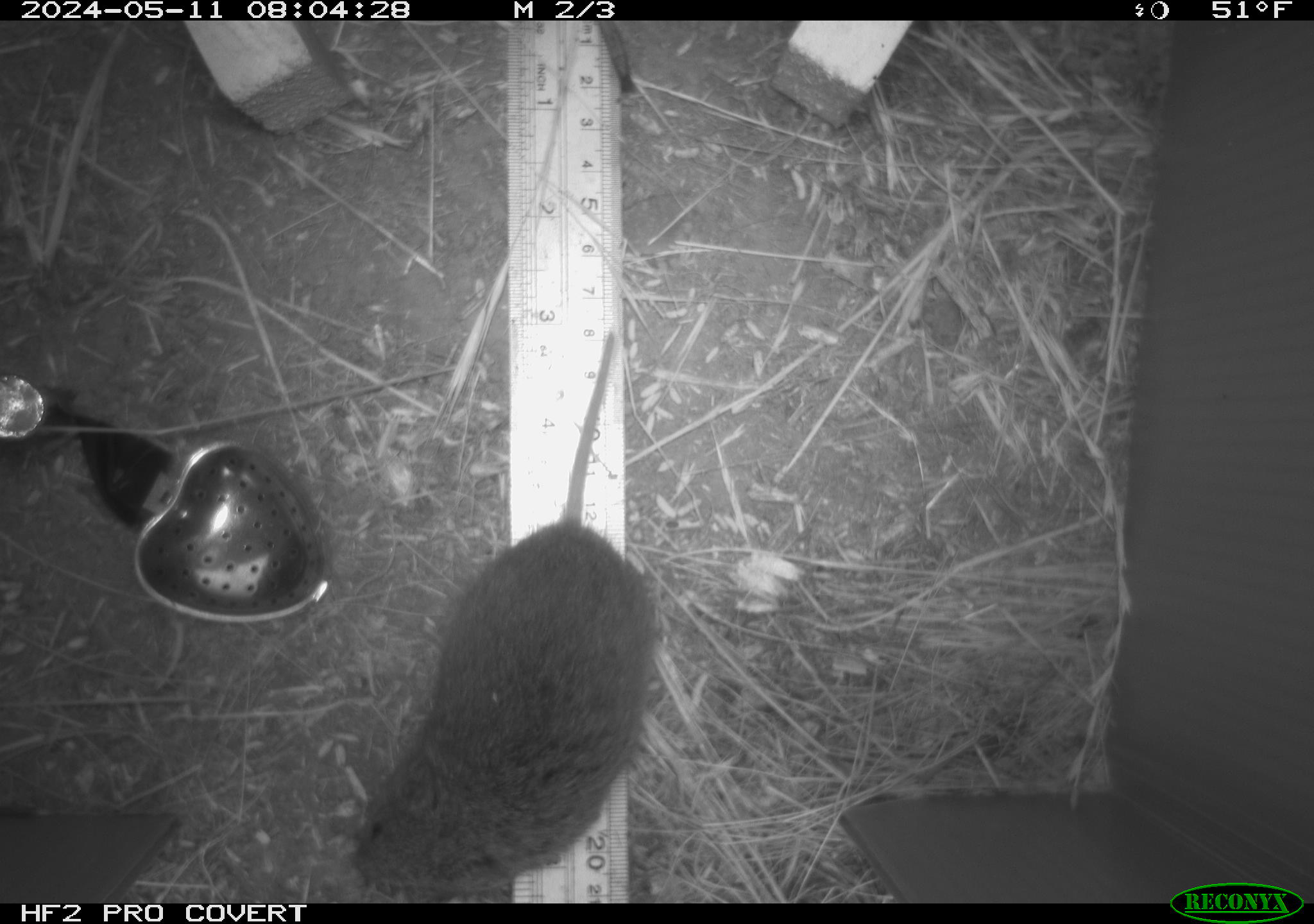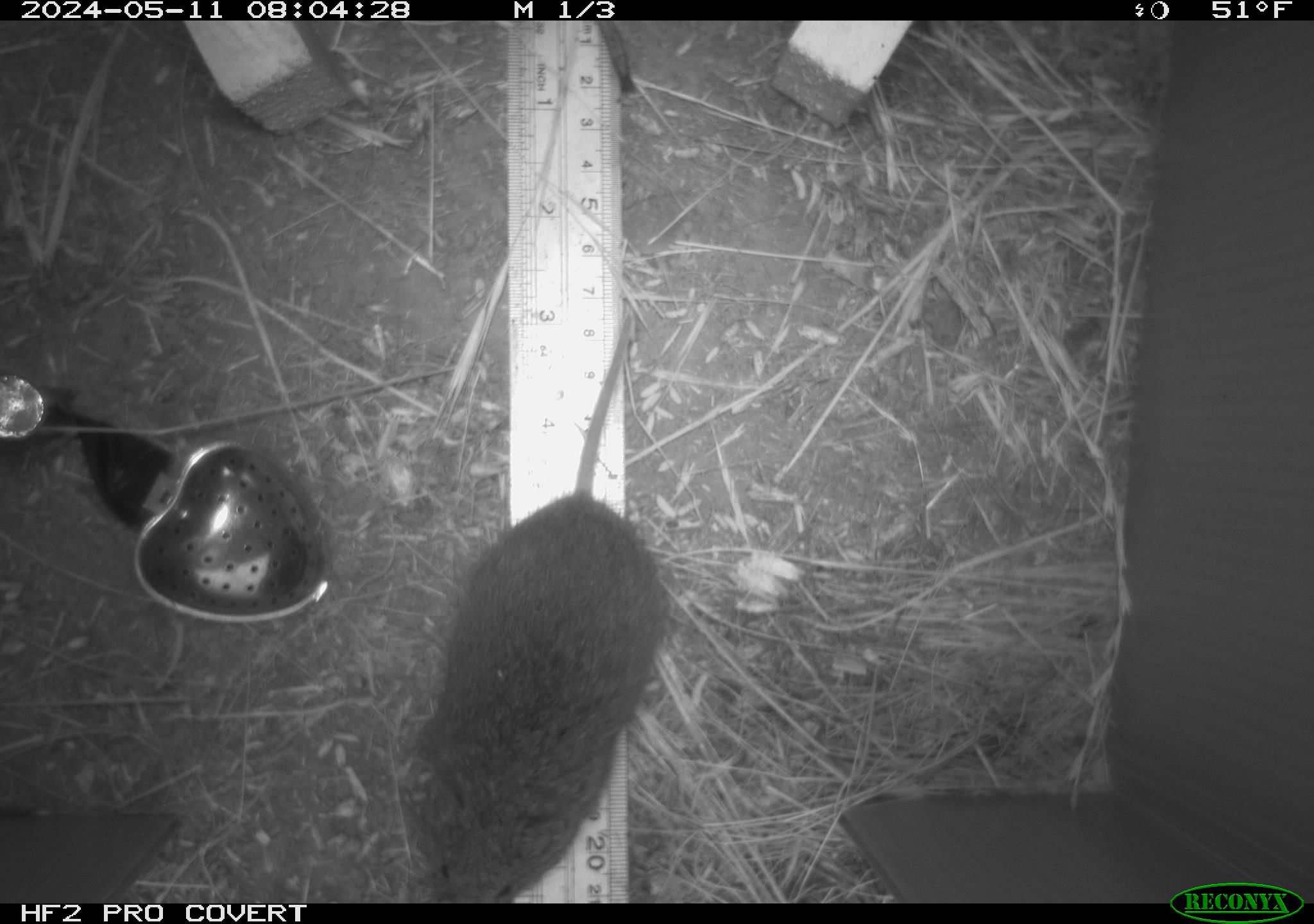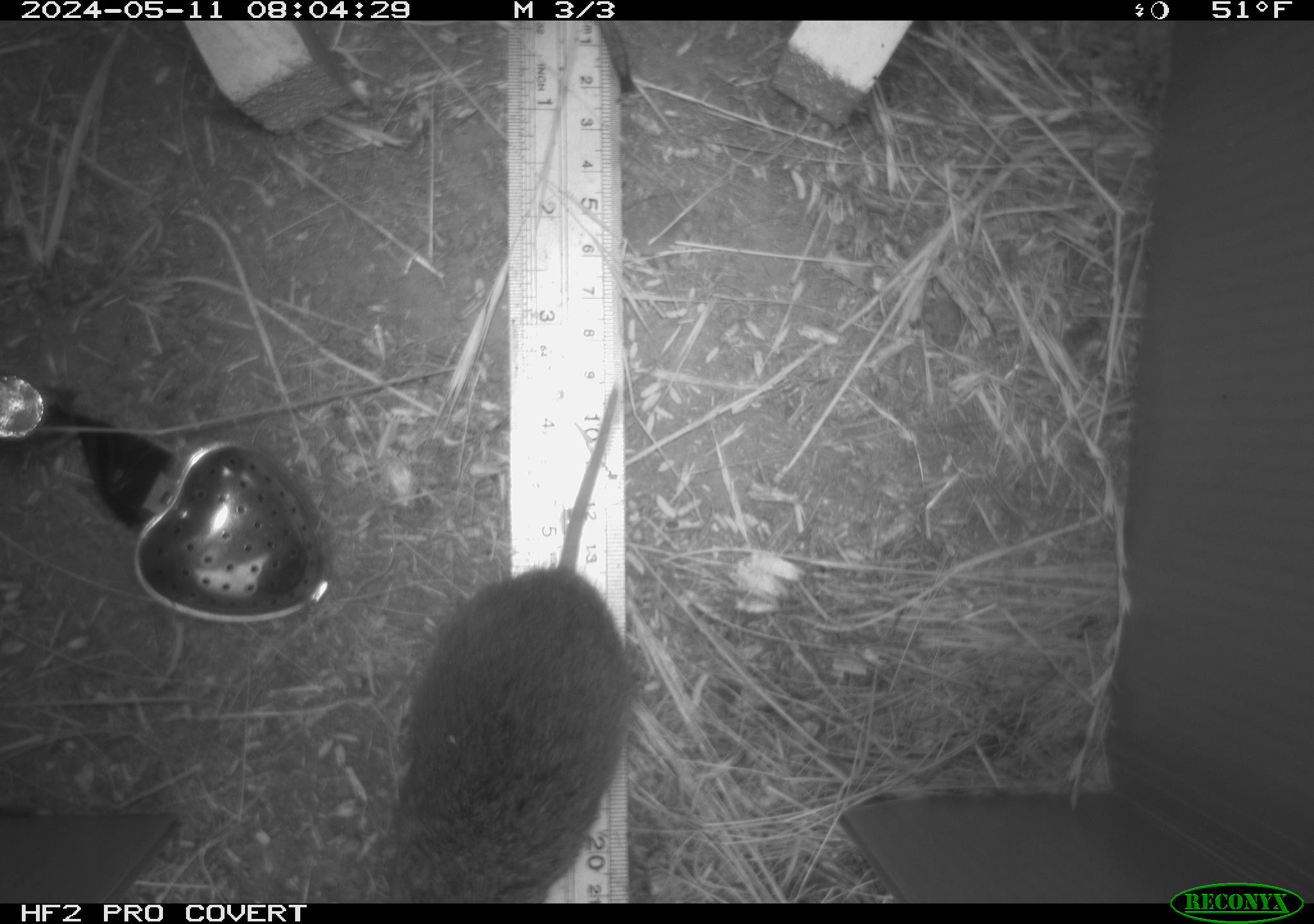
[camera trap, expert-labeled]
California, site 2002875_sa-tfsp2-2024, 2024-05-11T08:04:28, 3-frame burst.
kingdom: Animalia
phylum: Chordata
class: Mammalia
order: Rodentia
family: Cricetidae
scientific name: Arvicolinae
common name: voles, lemmings, and muskrats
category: arvicolinae subfamily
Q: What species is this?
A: Arvicolinae subfamily (voles, lemmings, and muskrats) (Arvicolinae).